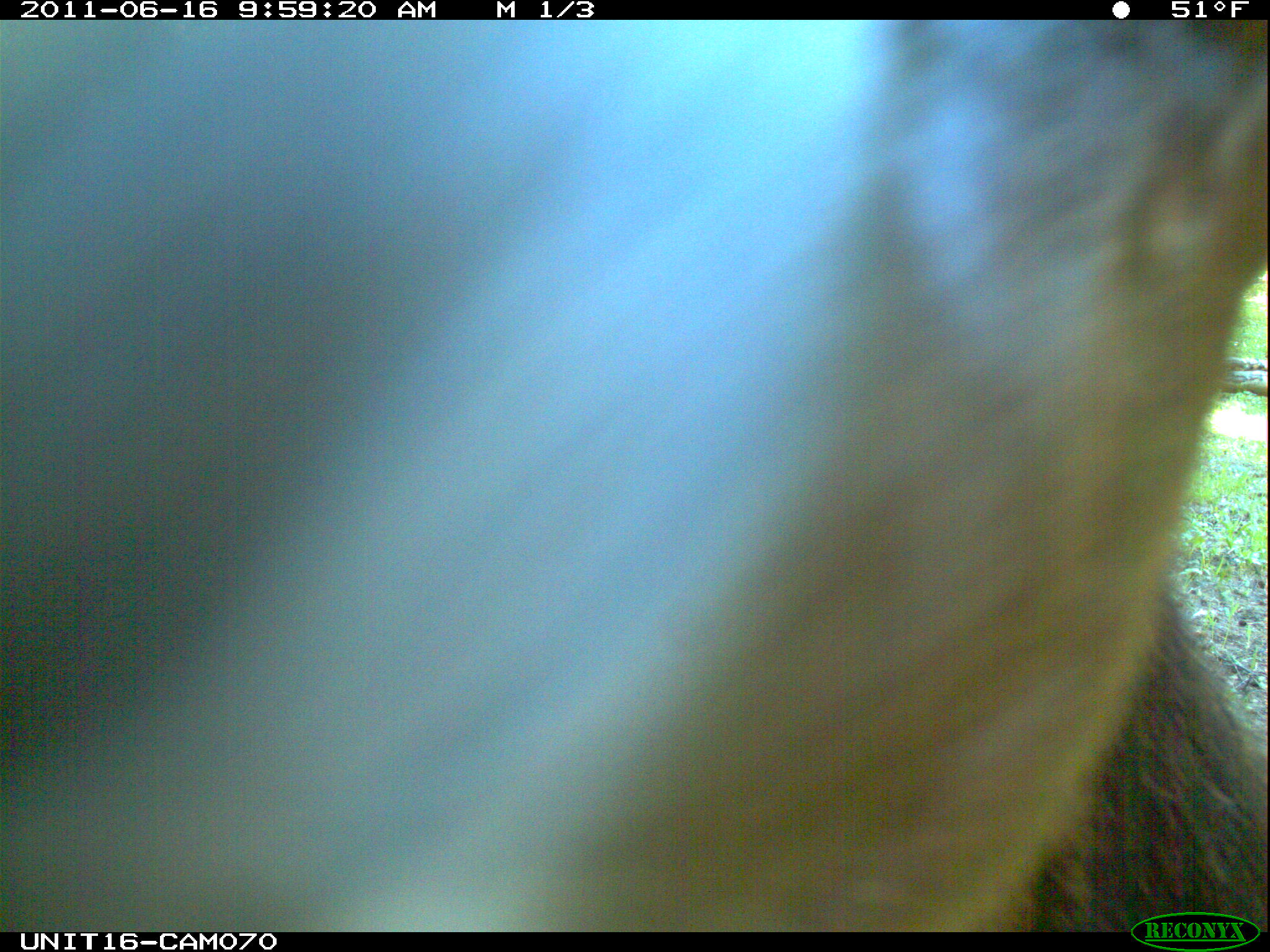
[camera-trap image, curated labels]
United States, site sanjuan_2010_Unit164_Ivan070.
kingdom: Animalia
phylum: Chordata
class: Mammalia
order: Artiodactyla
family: Cervidae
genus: Cervus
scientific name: Cervus elaphus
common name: red deer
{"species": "Cervus elaphus (red deer)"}